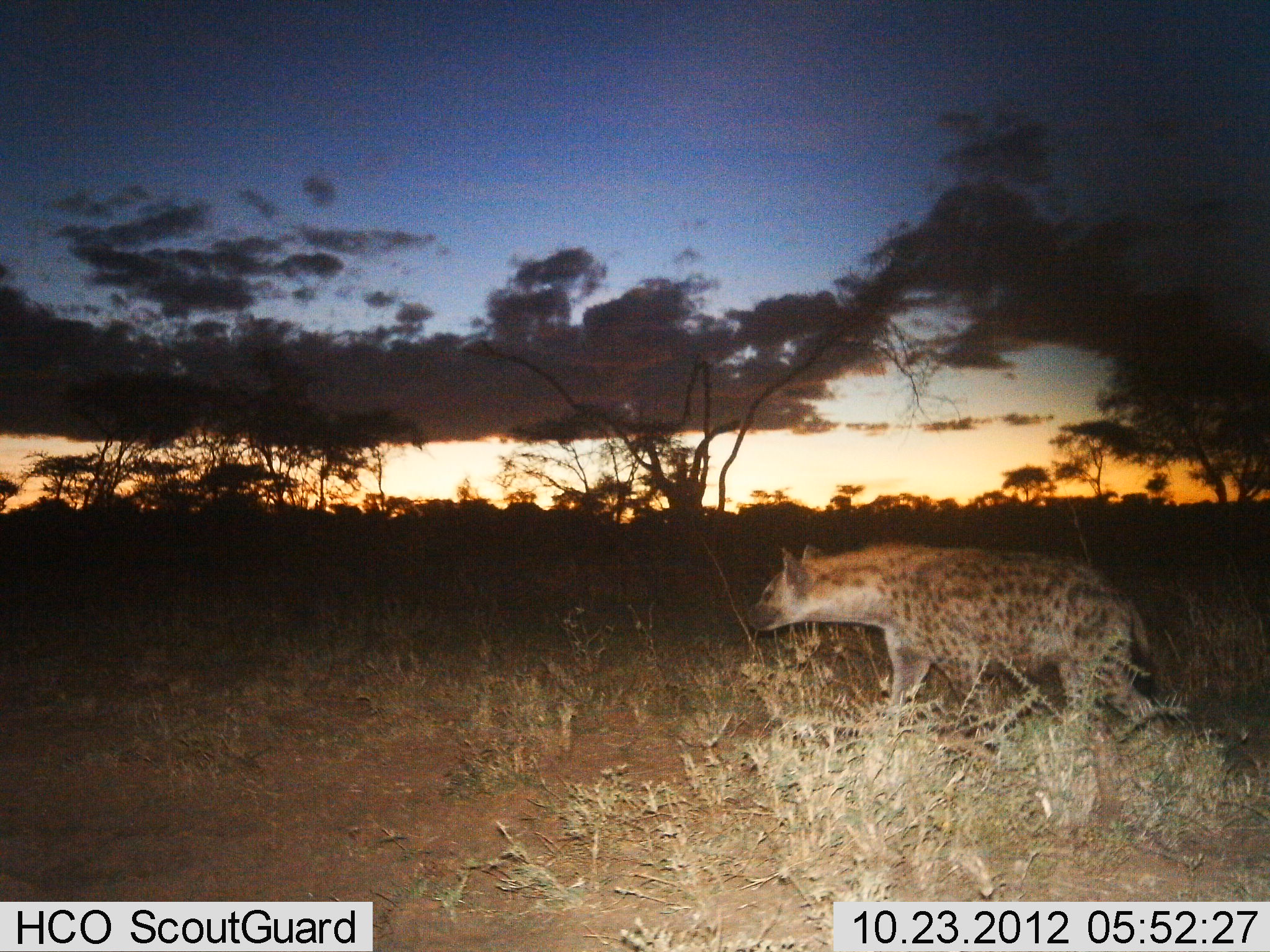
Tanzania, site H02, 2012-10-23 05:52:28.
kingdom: Animalia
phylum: Chordata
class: Mammalia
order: Carnivora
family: Hyaenidae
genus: Crocuta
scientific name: Crocuta crocuta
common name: spotted hyena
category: hyenaspotted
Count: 1.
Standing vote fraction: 50%.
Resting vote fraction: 0%.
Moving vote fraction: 50%.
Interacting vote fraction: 0%.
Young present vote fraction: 0%.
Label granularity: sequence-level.